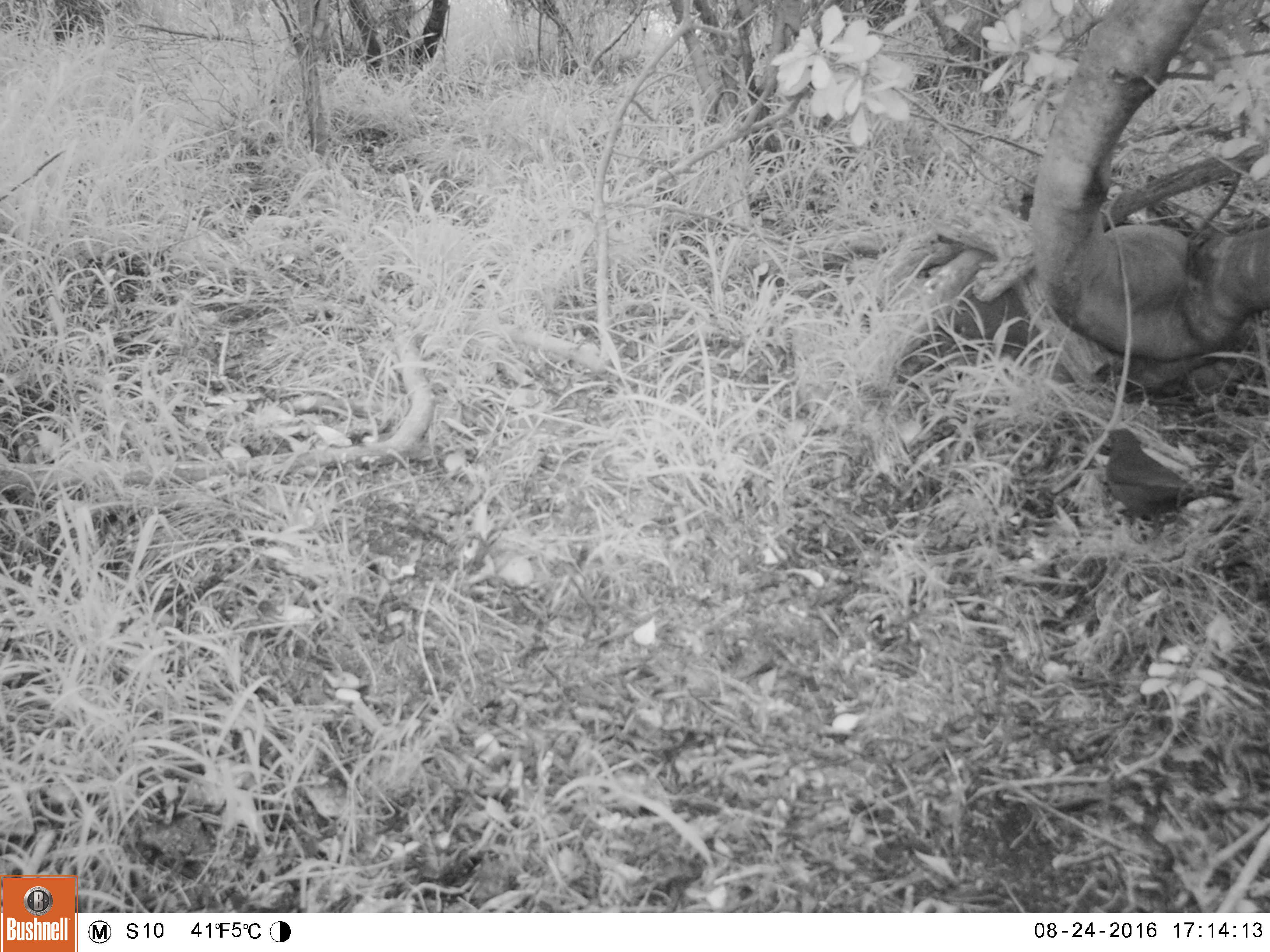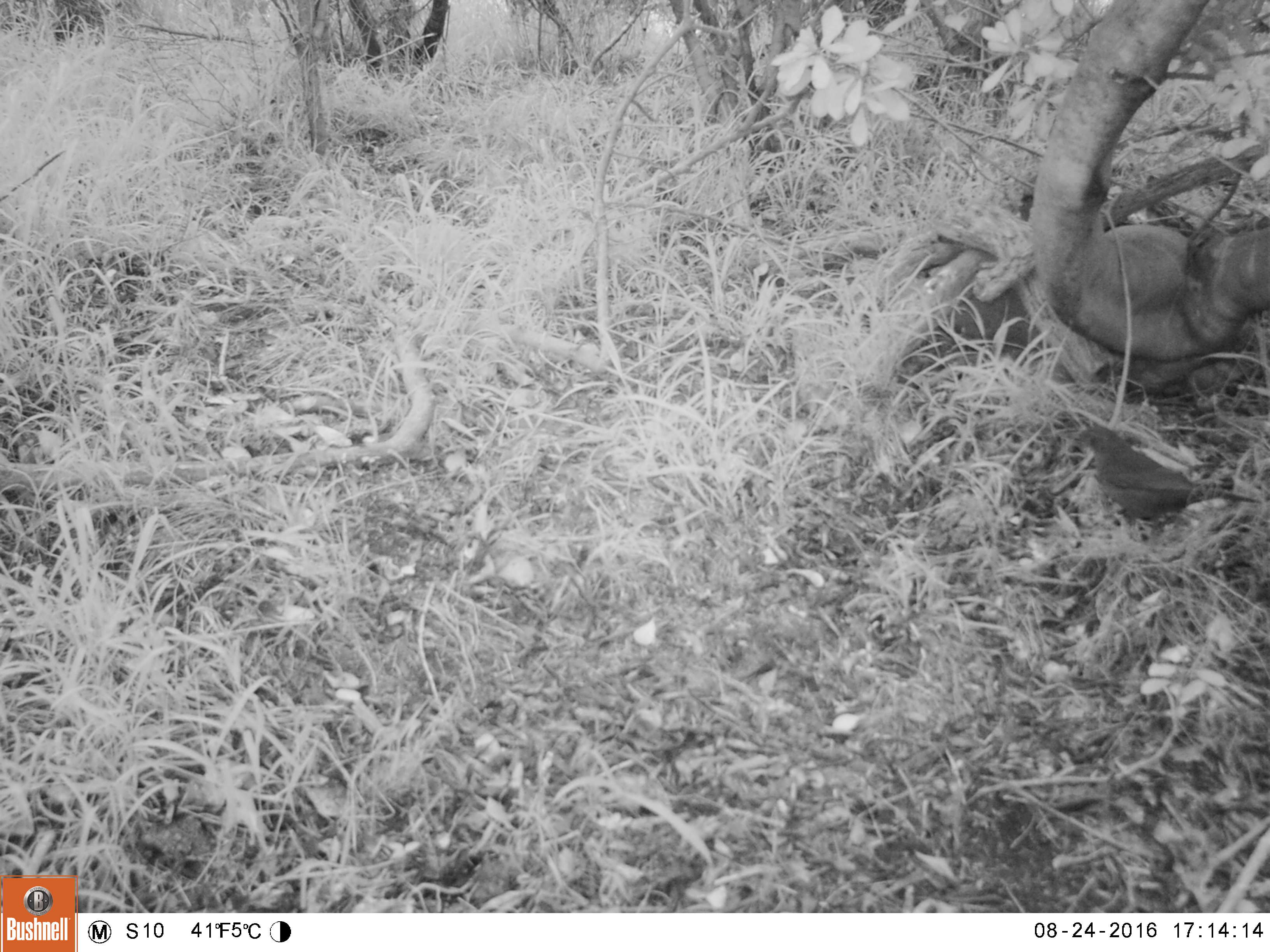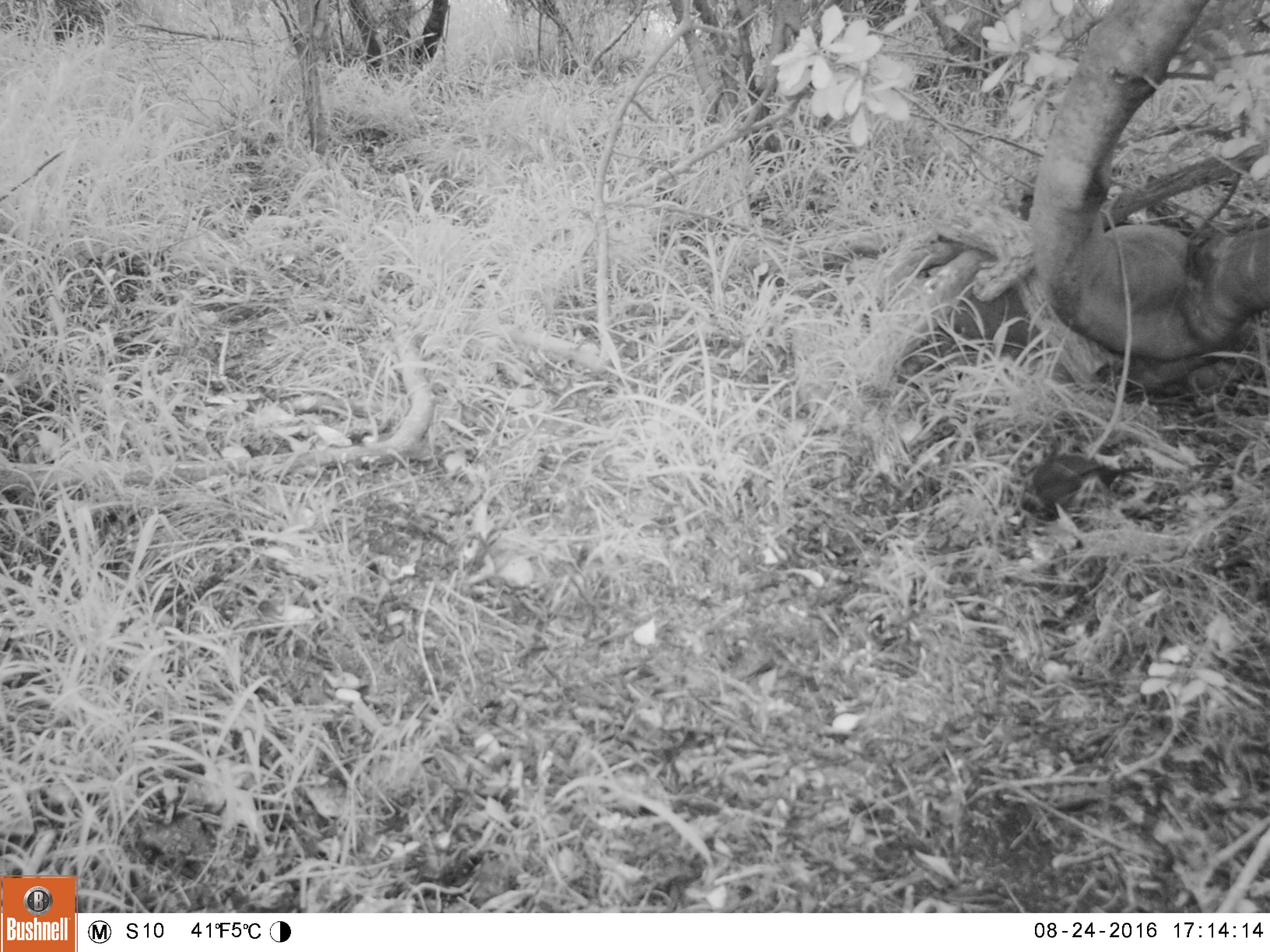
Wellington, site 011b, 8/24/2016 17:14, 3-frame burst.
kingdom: Animalia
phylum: Chordata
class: Aves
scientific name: Aves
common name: bird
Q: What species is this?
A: Bird (Aves).